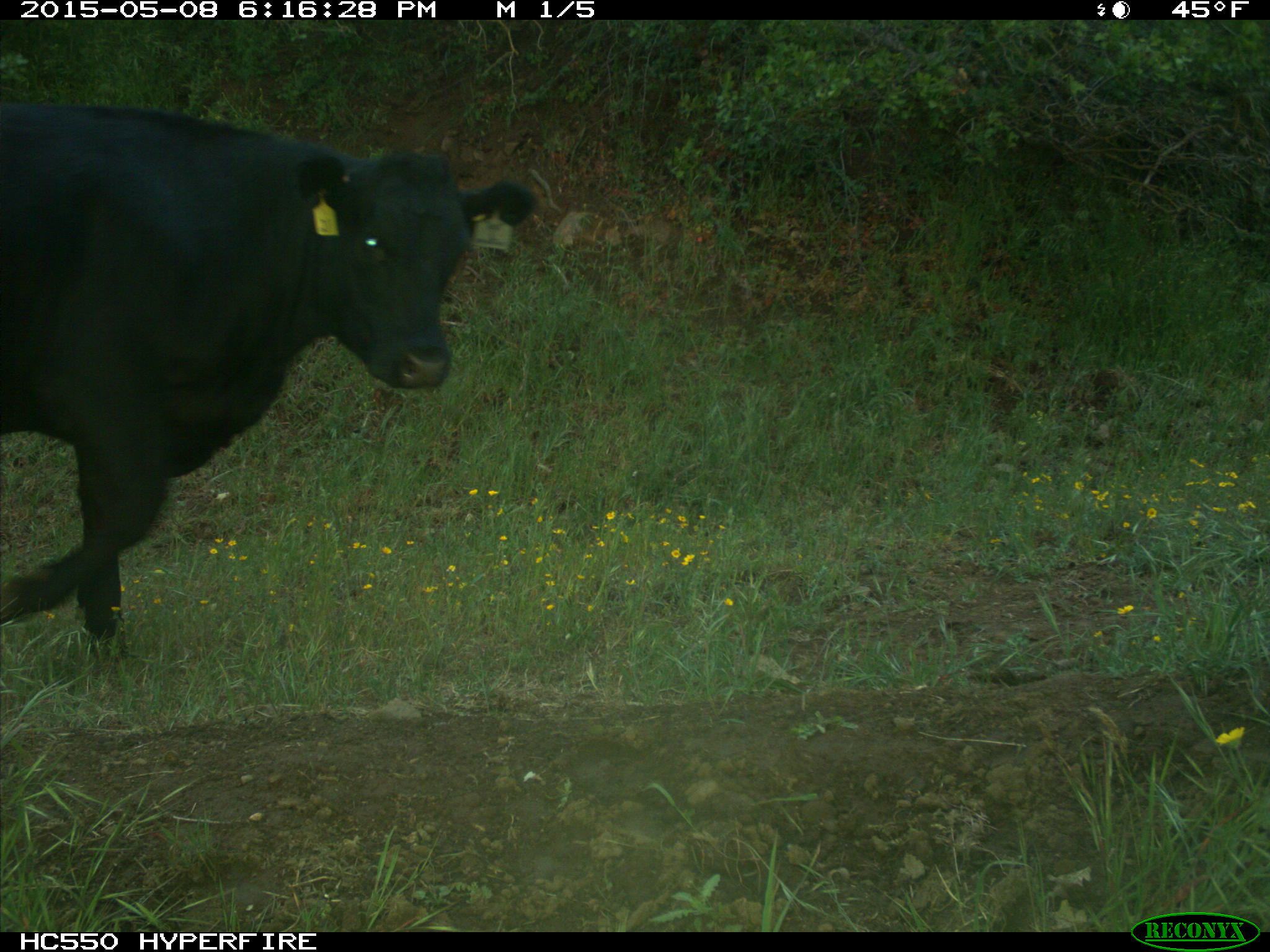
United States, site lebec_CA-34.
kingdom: Animalia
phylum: Chordata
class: Mammalia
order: Artiodactyla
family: Bovidae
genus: Bos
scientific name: Bos taurus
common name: domestic cow